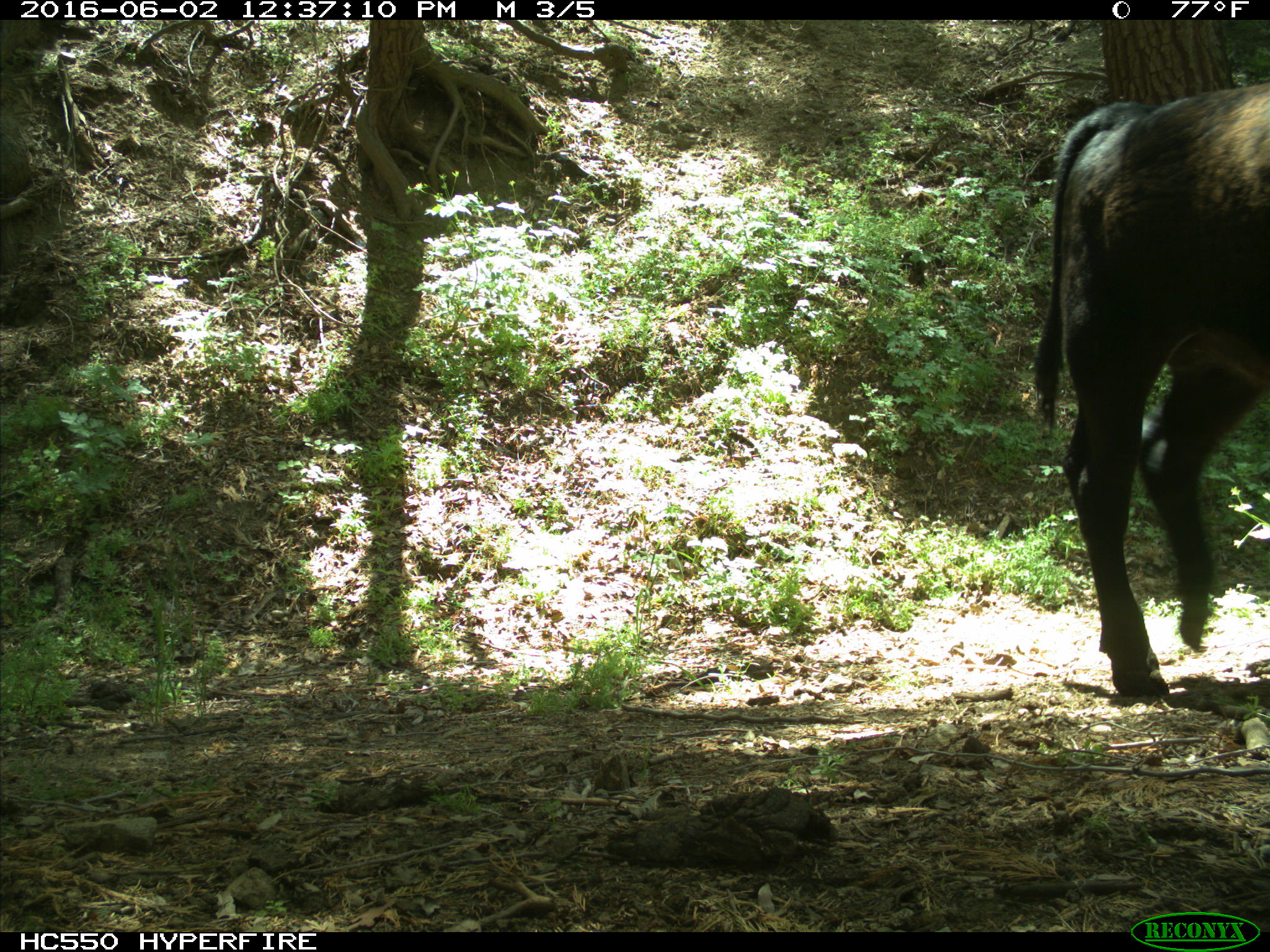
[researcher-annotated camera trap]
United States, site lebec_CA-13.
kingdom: Animalia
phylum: Chordata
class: Mammalia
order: Artiodactyla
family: Bovidae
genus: Bos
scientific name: Bos taurus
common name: domestic cow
Bos taurus (domestic cow).